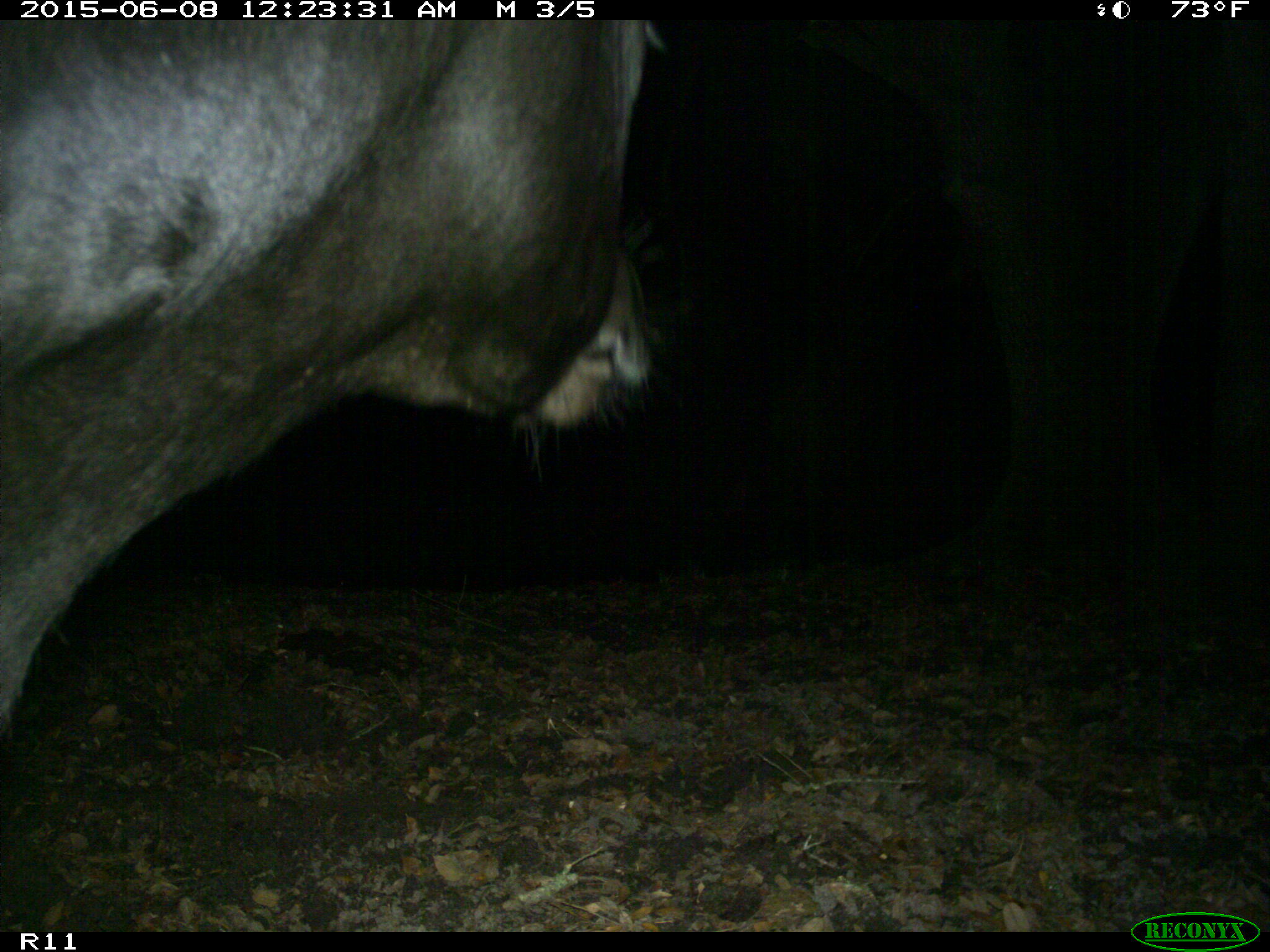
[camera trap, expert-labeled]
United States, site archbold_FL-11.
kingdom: Animalia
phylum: Chordata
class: Mammalia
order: Artiodactyla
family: Bovidae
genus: Bos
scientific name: Bos taurus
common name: domestic cow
Bos taurus (domestic cow).